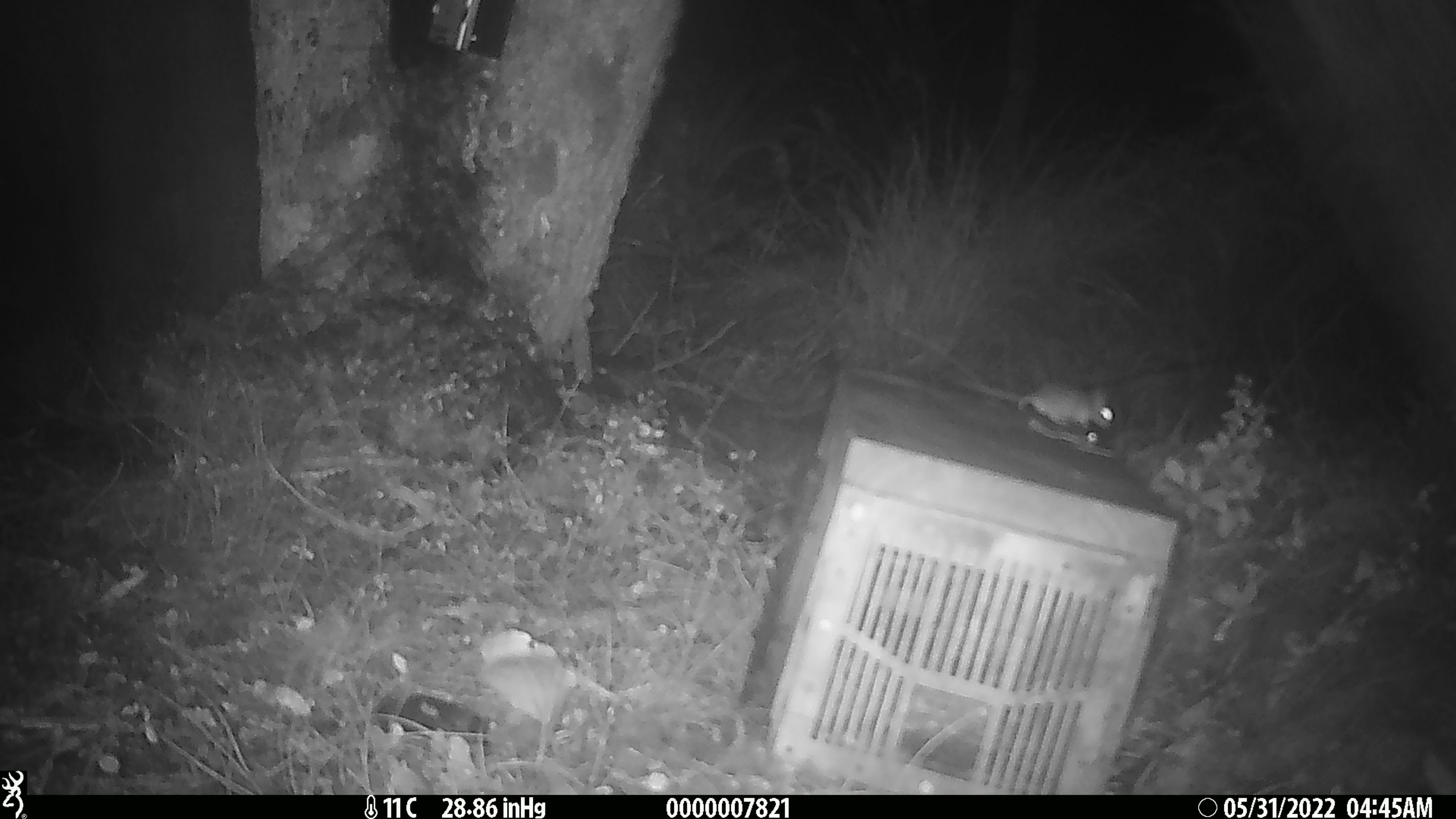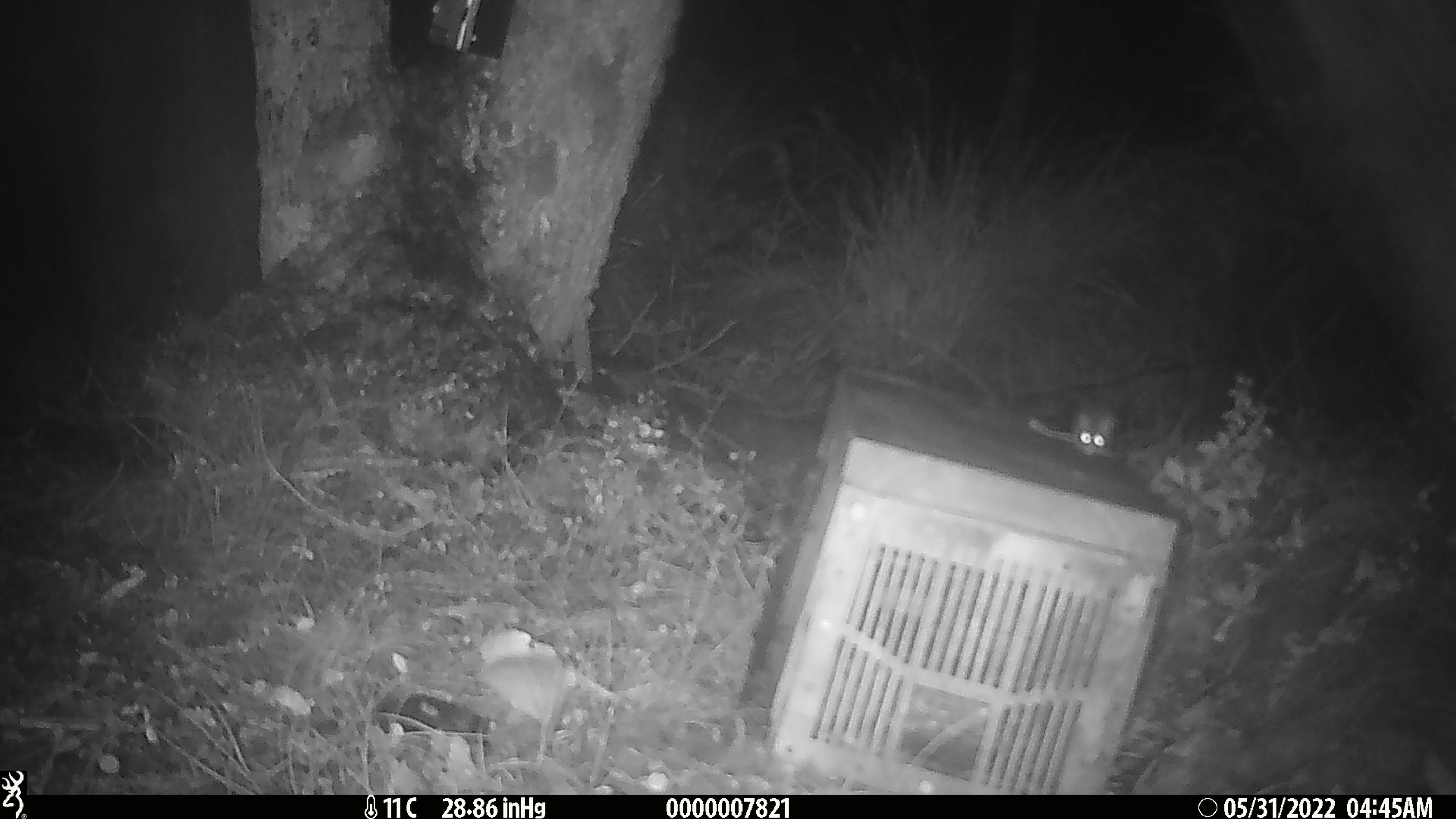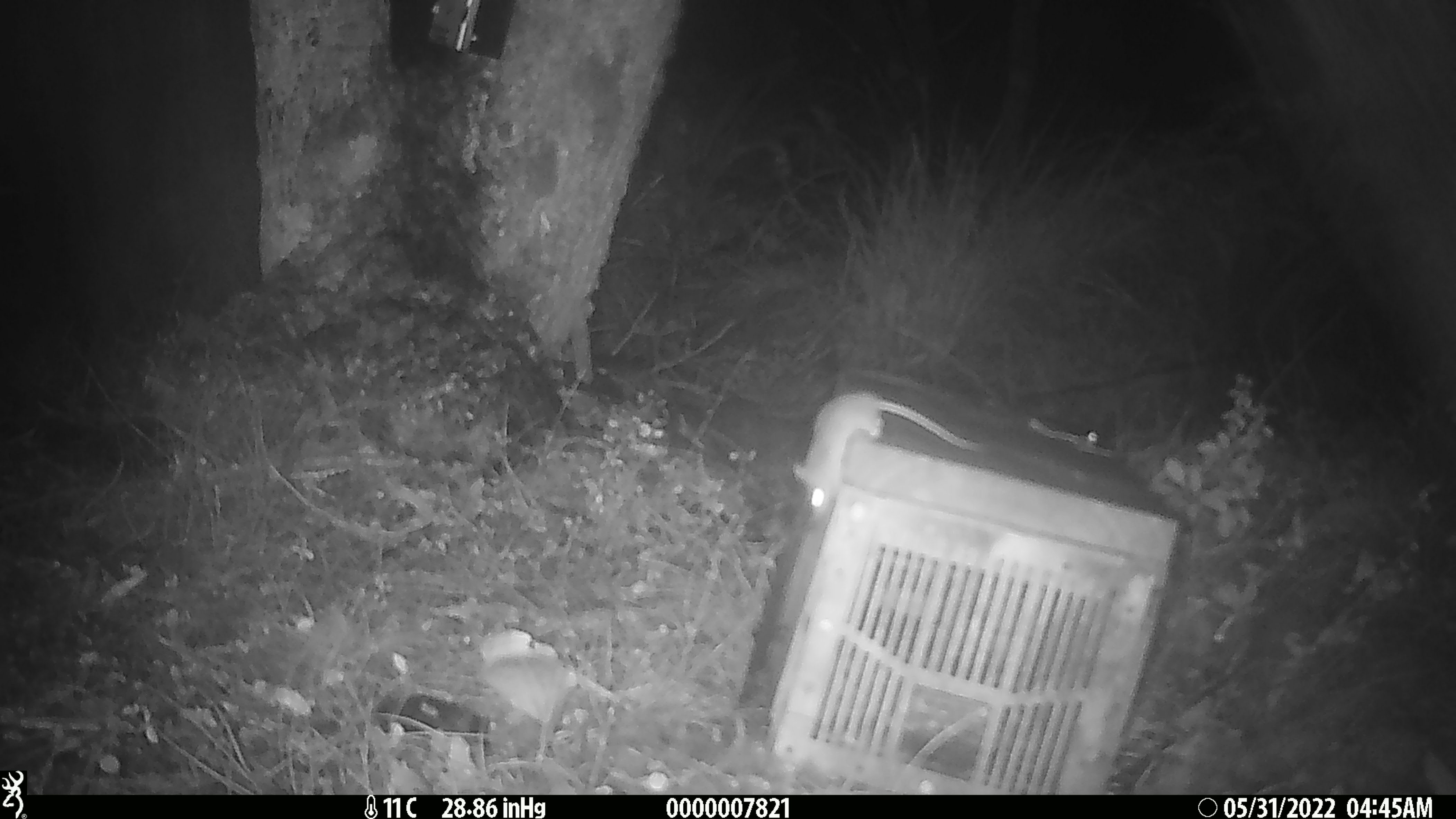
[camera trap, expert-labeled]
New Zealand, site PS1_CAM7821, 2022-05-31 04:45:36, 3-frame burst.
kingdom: Animalia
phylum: Chordata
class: Mammalia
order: Rodentia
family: Muridae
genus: Mus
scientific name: Mus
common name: mouse